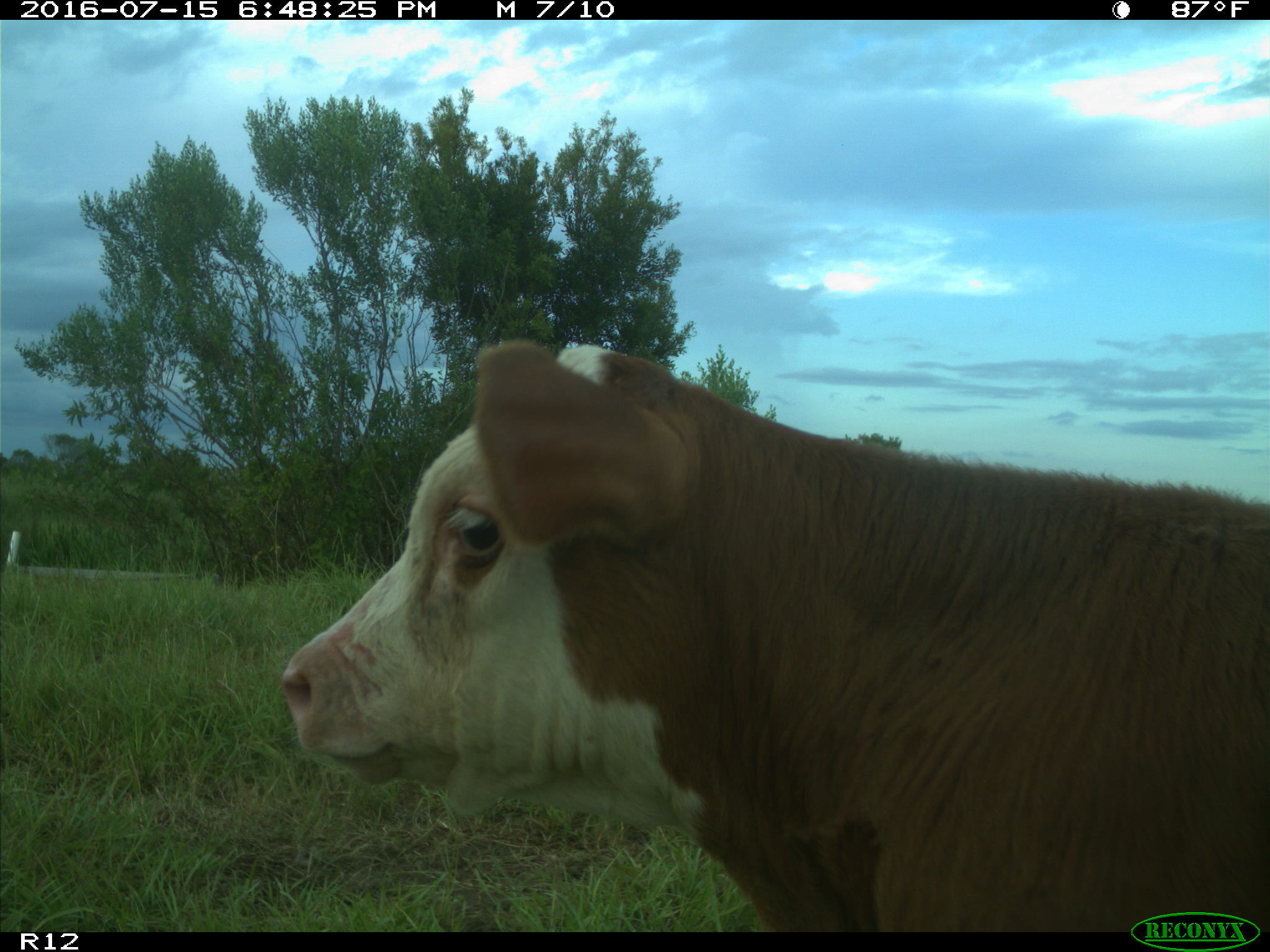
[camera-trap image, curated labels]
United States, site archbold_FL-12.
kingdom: Animalia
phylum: Chordata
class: Mammalia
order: Artiodactyla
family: Bovidae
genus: Bos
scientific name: Bos taurus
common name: domestic cow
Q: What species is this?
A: Bos taurus (domestic cow).